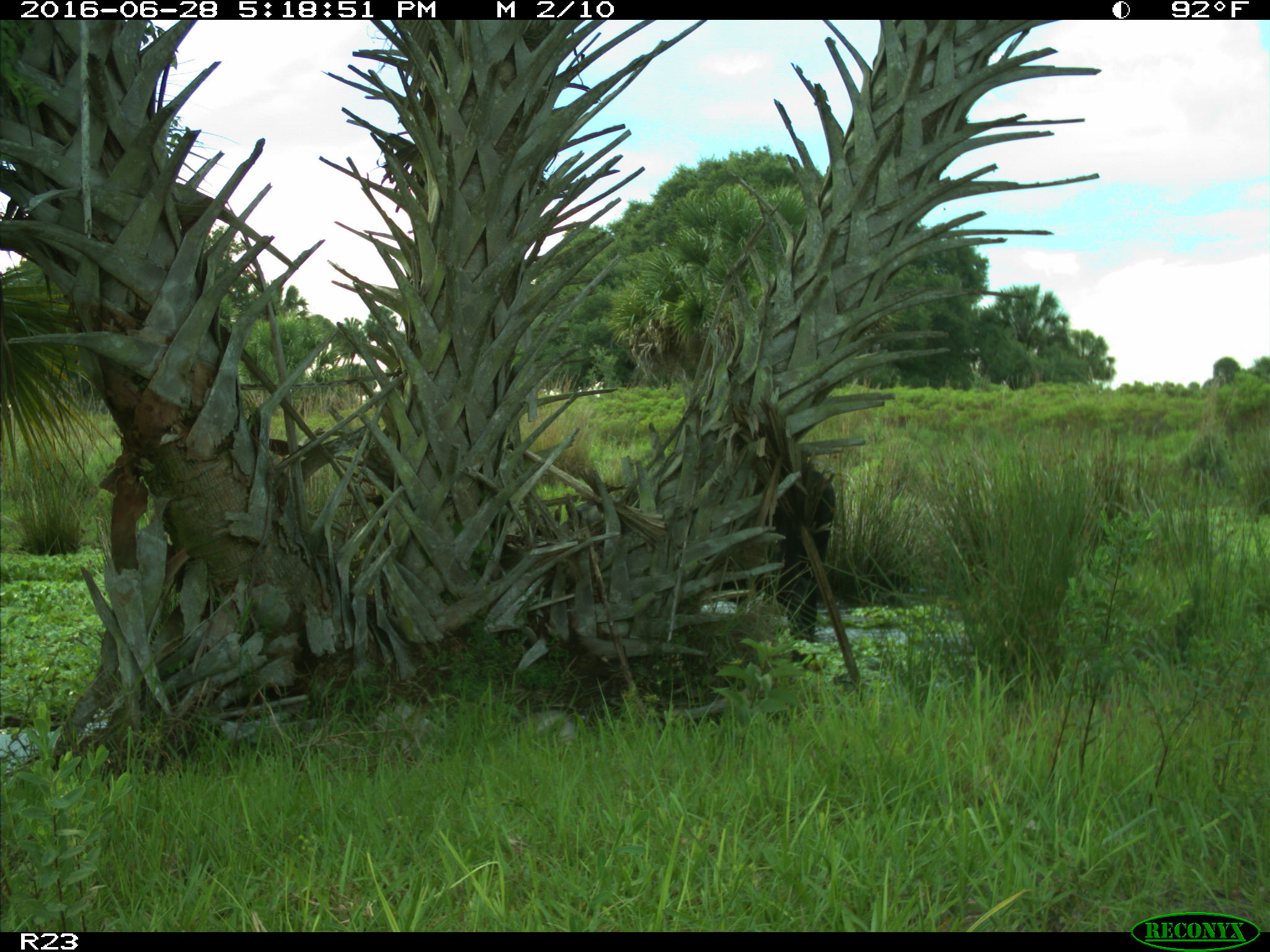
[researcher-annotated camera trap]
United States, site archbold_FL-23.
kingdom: Animalia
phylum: Chordata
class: Mammalia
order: Artiodactyla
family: Bovidae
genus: Bos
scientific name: Bos taurus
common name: domestic cow